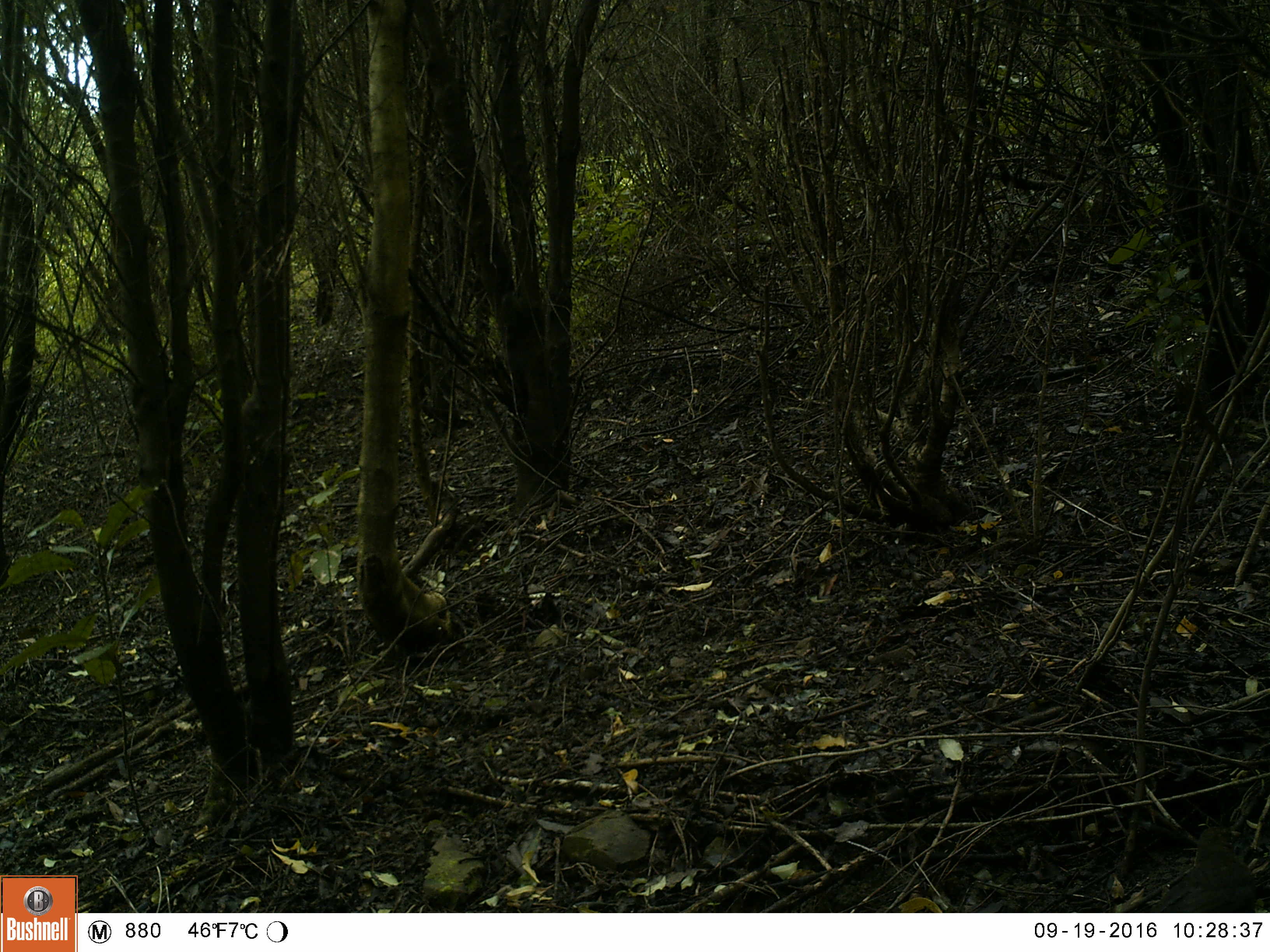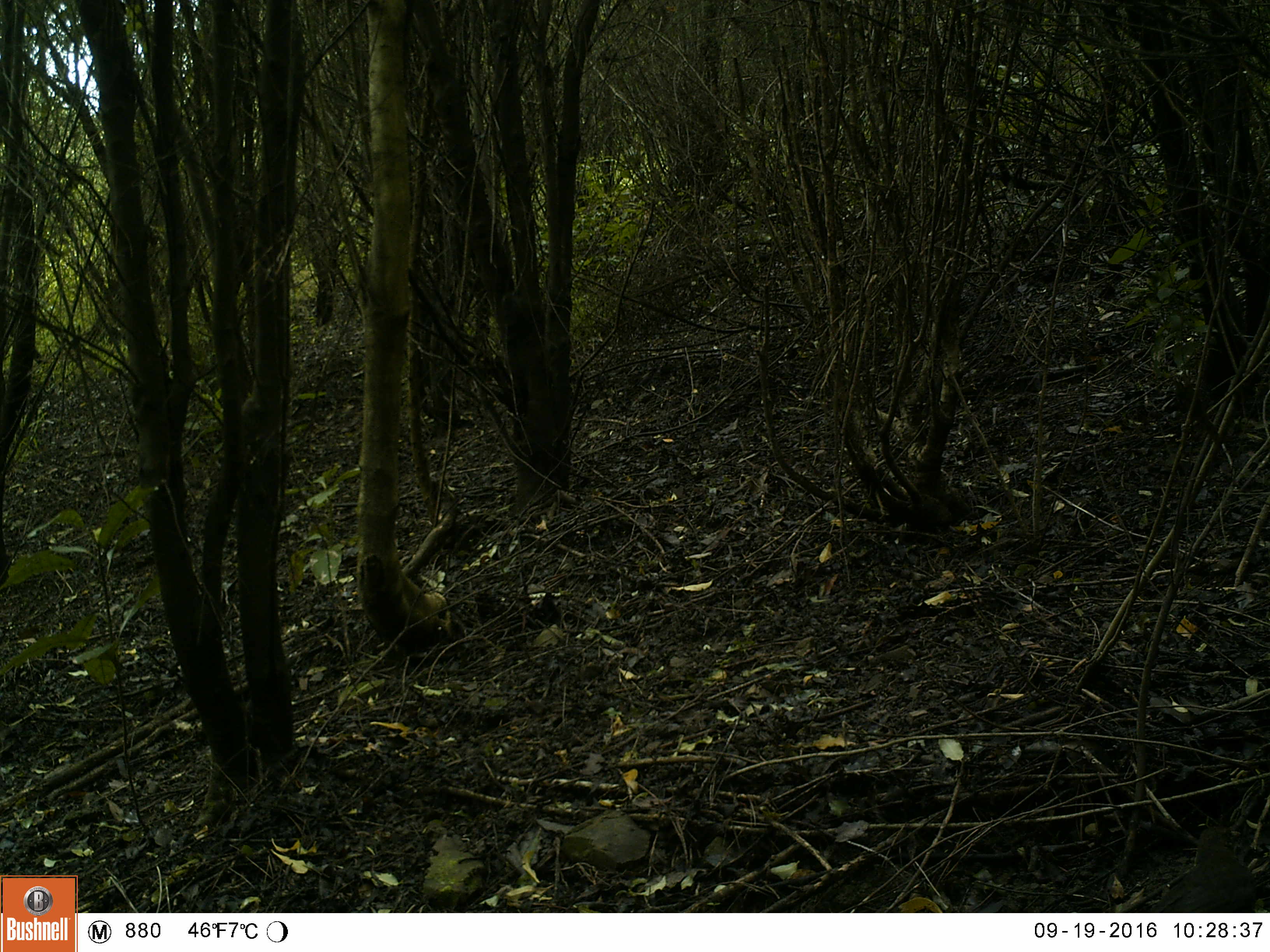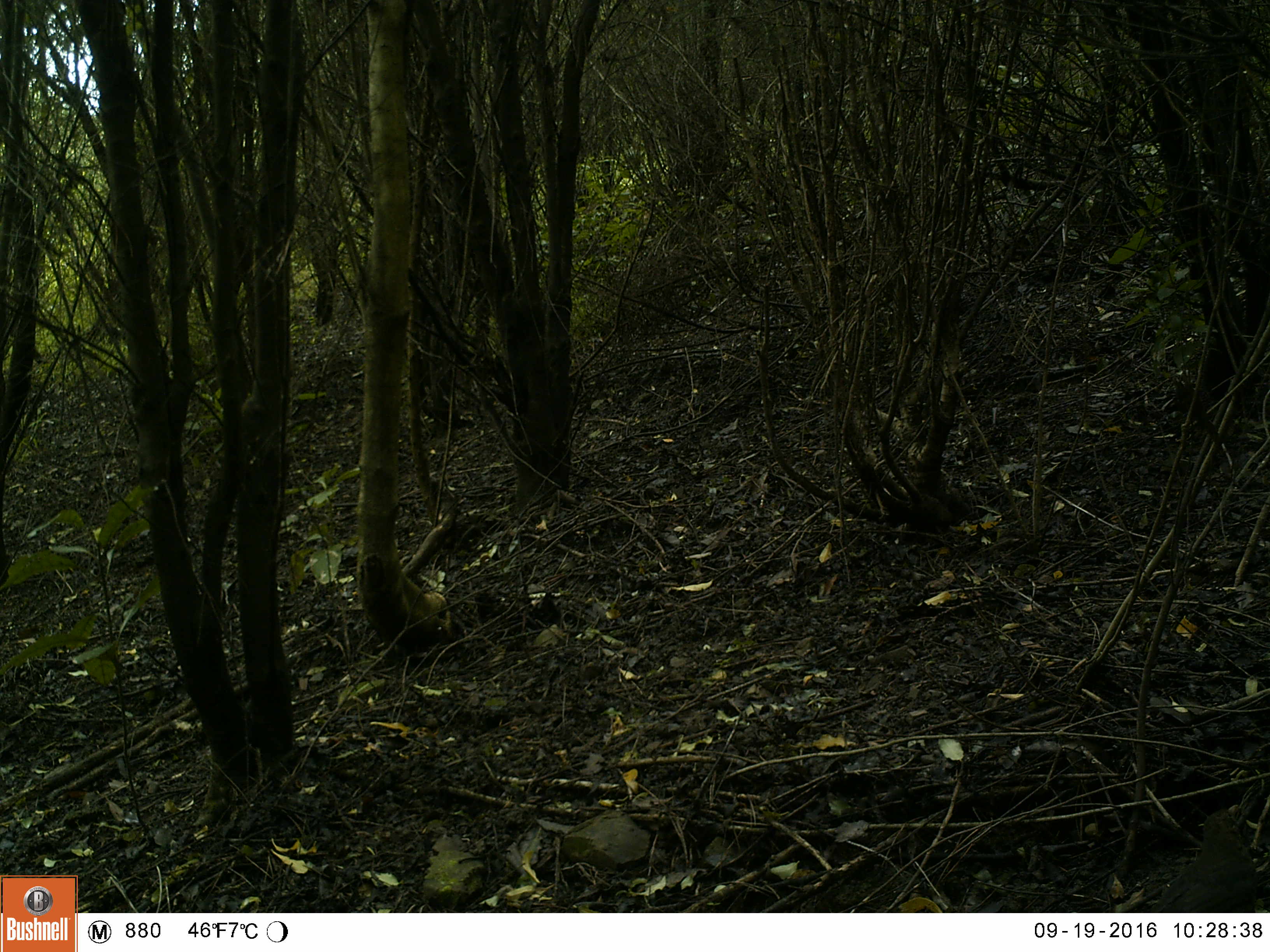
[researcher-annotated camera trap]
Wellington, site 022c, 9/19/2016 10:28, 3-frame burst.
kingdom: Animalia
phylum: Chordata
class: Aves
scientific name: Aves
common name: bird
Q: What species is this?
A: Bird (Aves).